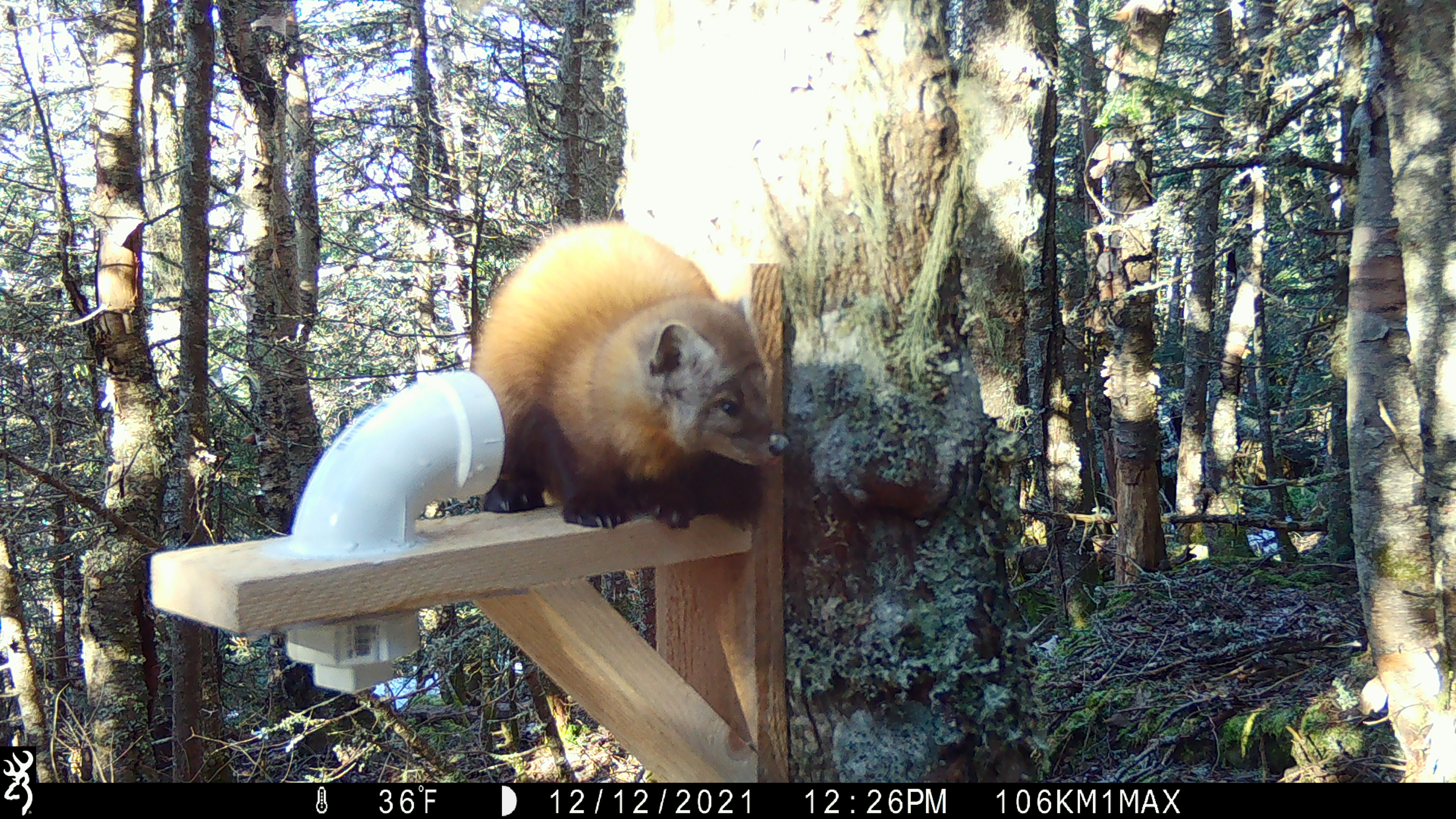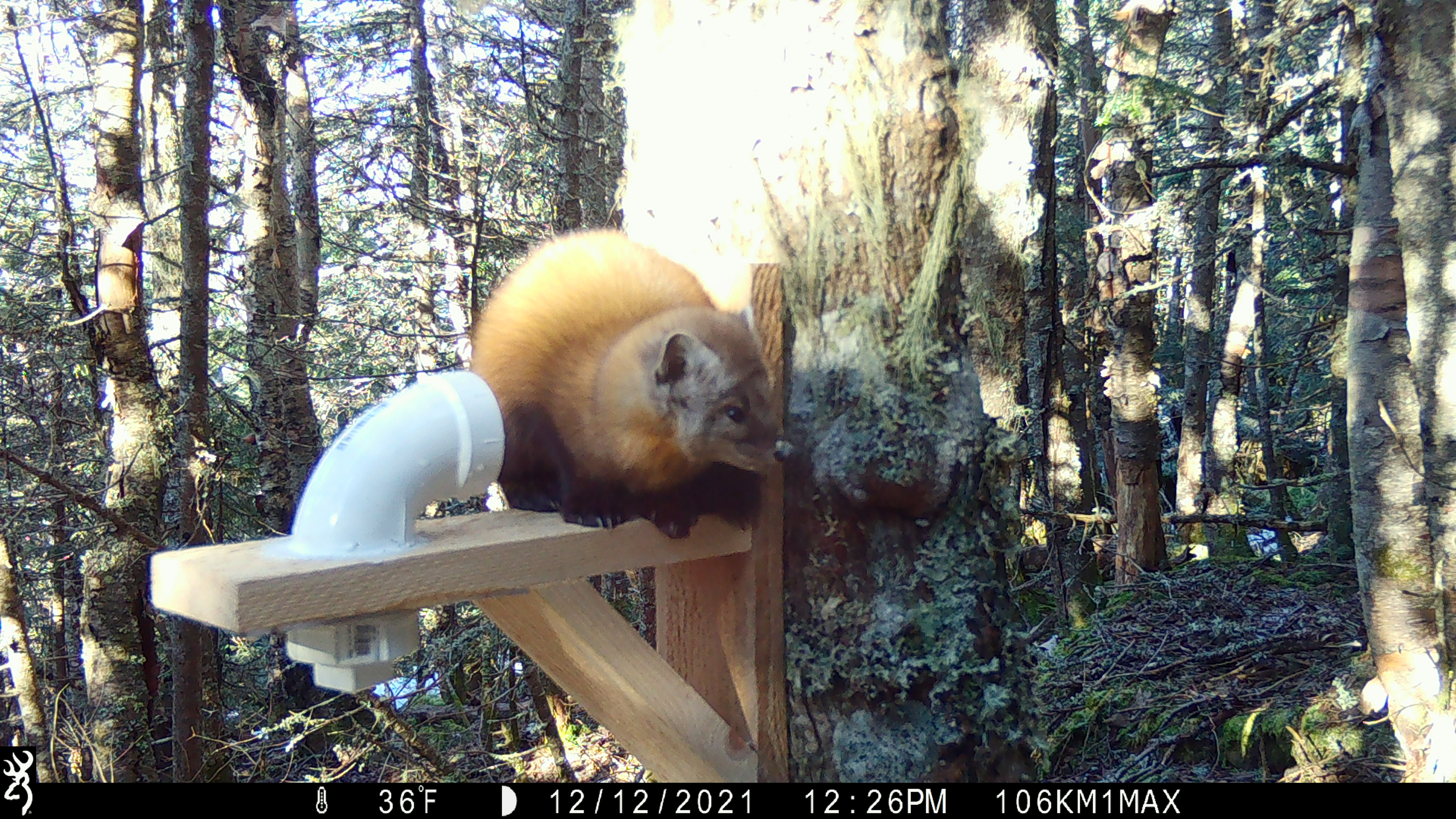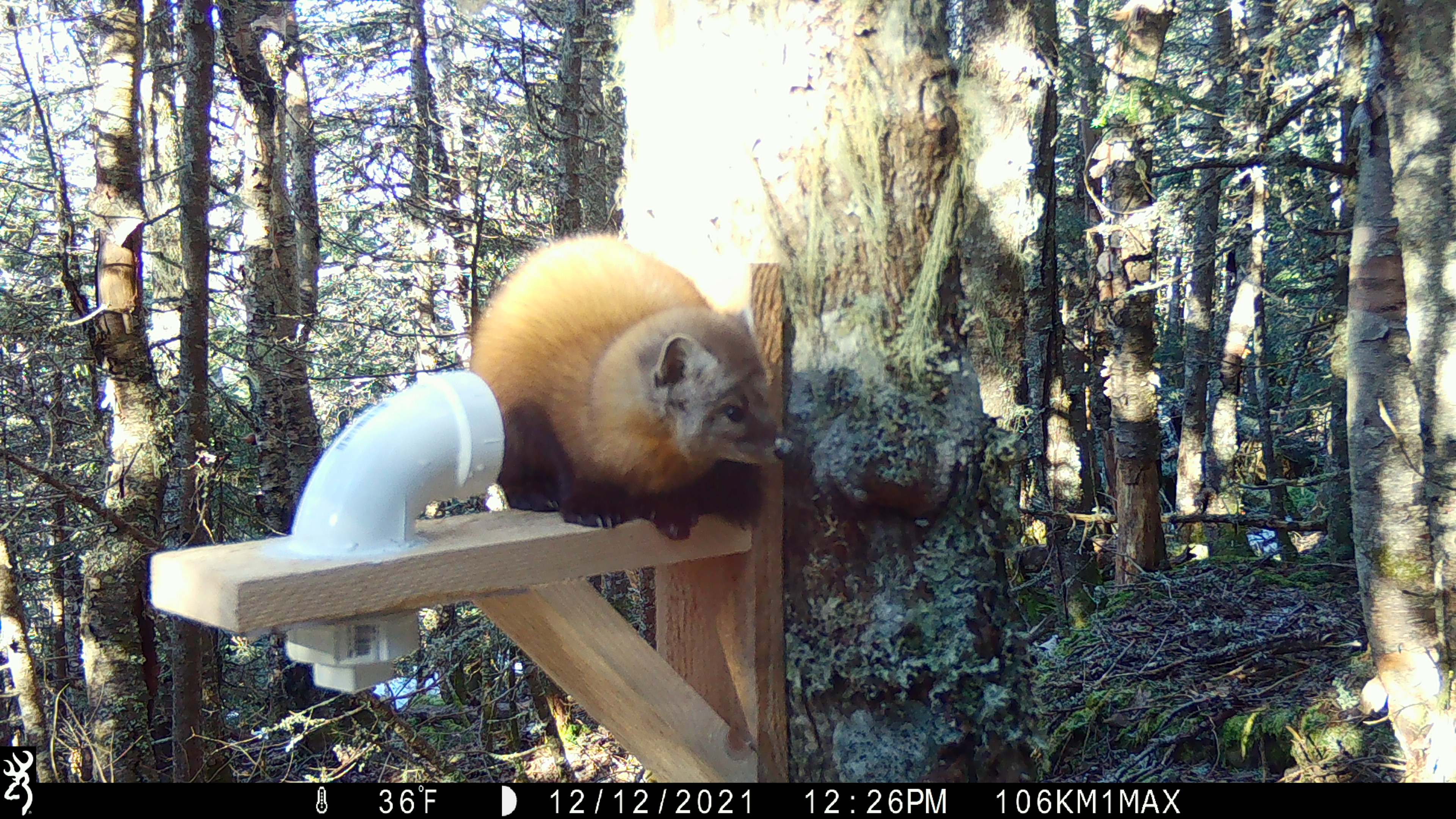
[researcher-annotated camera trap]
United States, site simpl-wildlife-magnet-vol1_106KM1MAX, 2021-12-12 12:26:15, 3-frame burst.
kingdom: Animalia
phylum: Chordata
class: Mammalia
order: Carnivora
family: Mustelidae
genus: Martes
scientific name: Martes americana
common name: american marten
American marten (Martes americana).